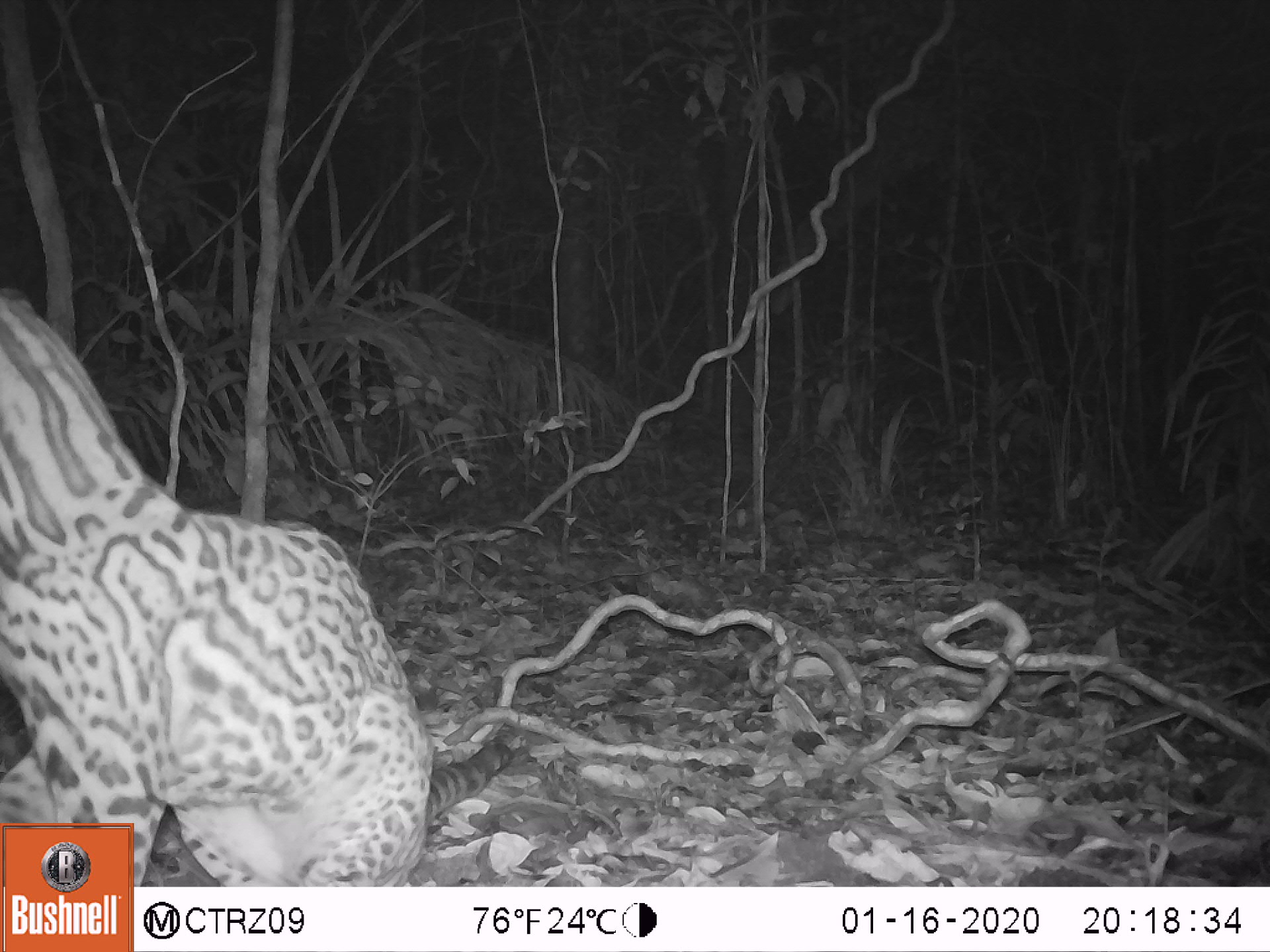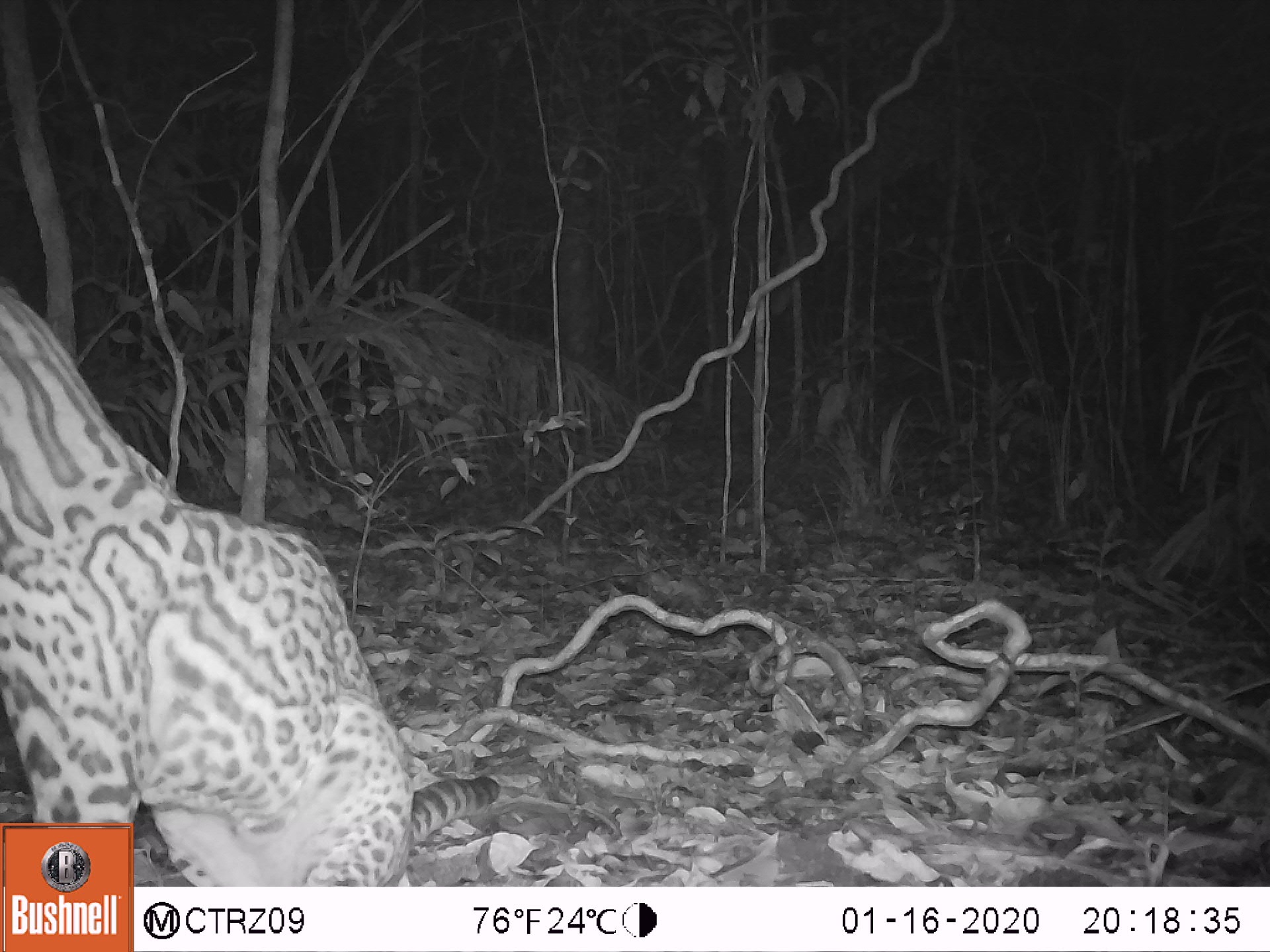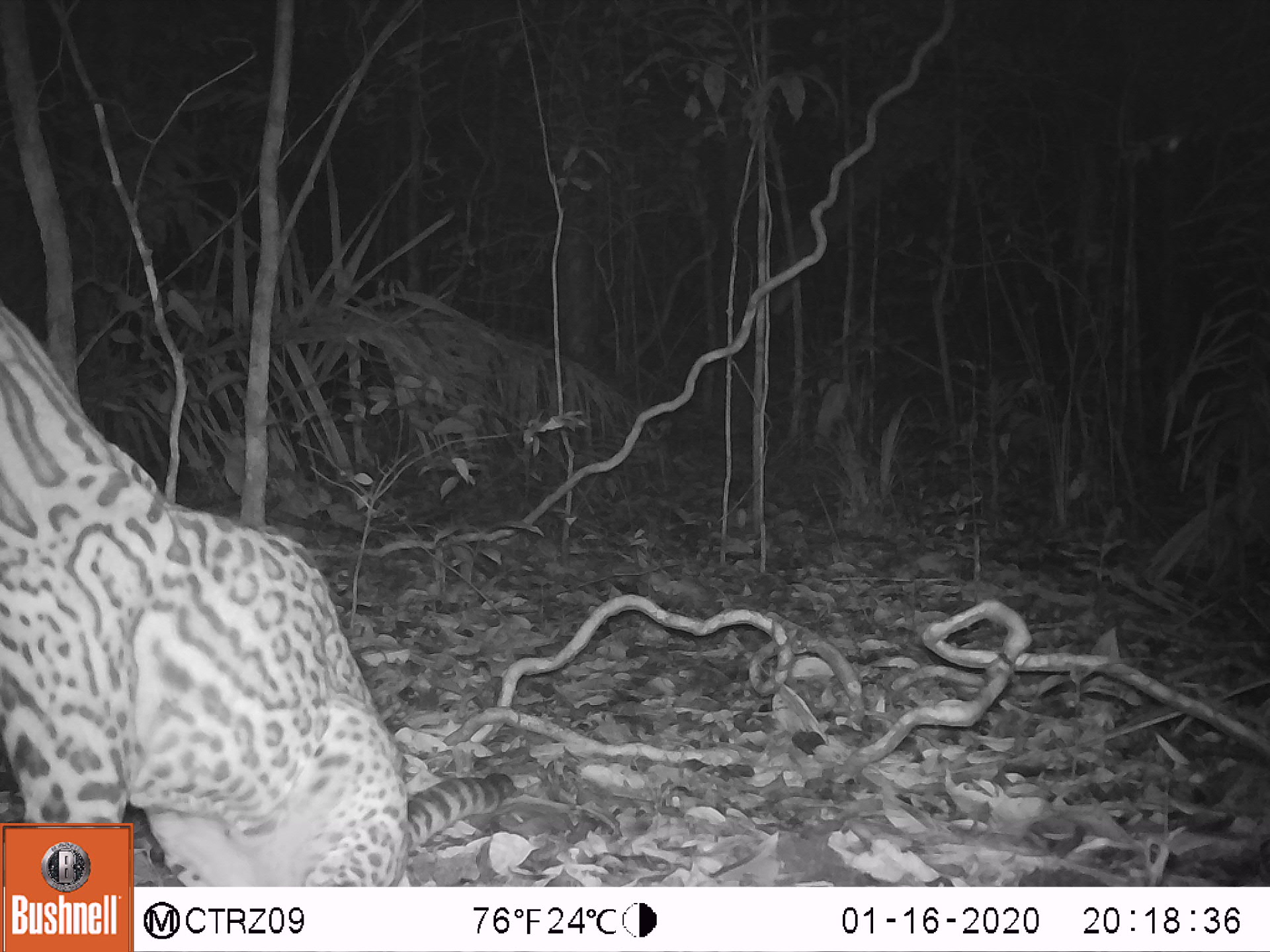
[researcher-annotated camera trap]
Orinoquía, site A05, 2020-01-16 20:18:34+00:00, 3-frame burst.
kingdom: Animalia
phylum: Chordata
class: Mammalia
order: Carnivora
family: Felidae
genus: Leopardus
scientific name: Leopardus pardalis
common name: ocelot